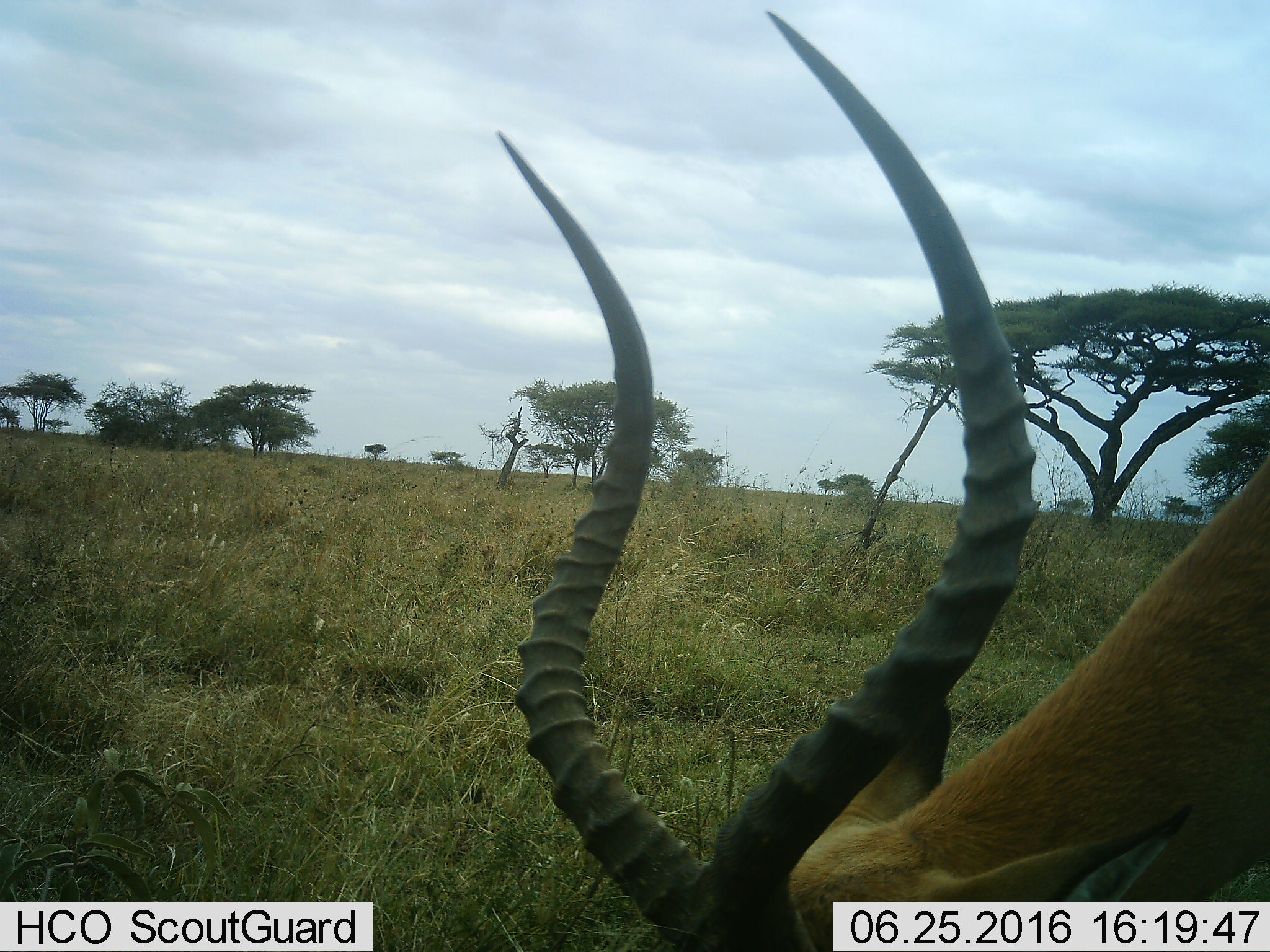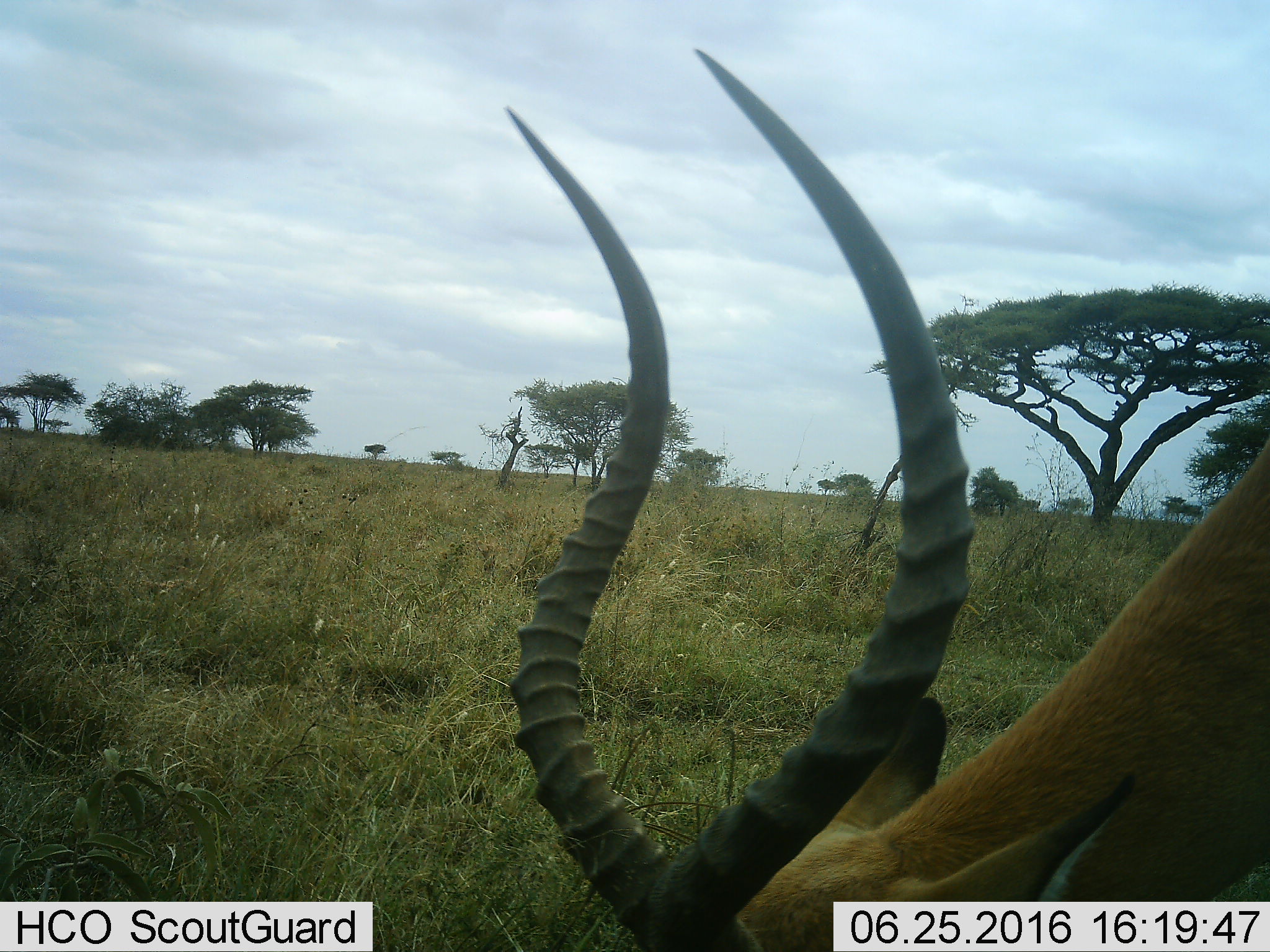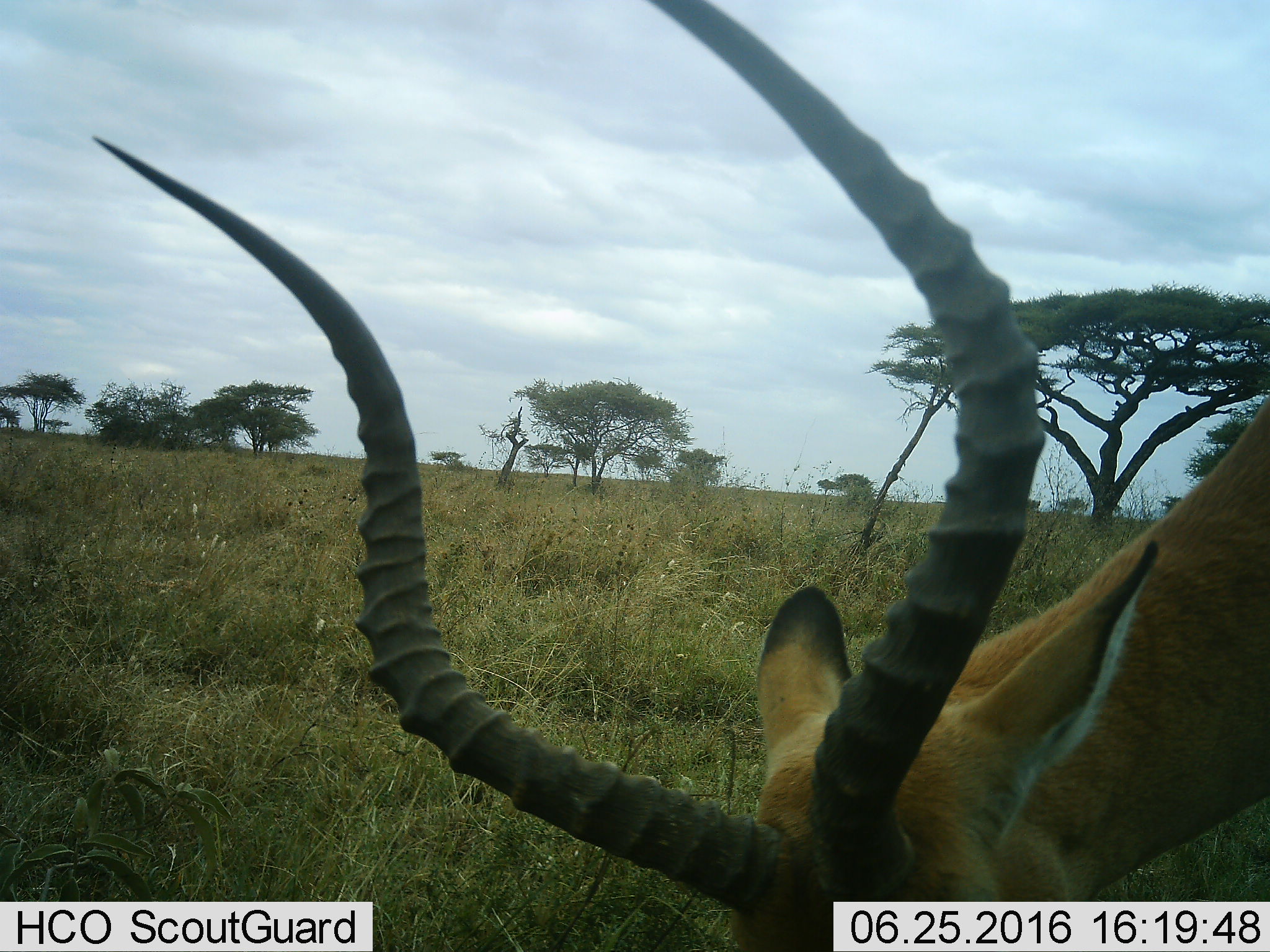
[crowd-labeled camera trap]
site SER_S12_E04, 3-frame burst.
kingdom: Animalia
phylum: Chordata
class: Mammalia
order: Artiodactyla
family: Bovidae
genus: Aepyceros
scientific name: Aepyceros melampus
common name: impala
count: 1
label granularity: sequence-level